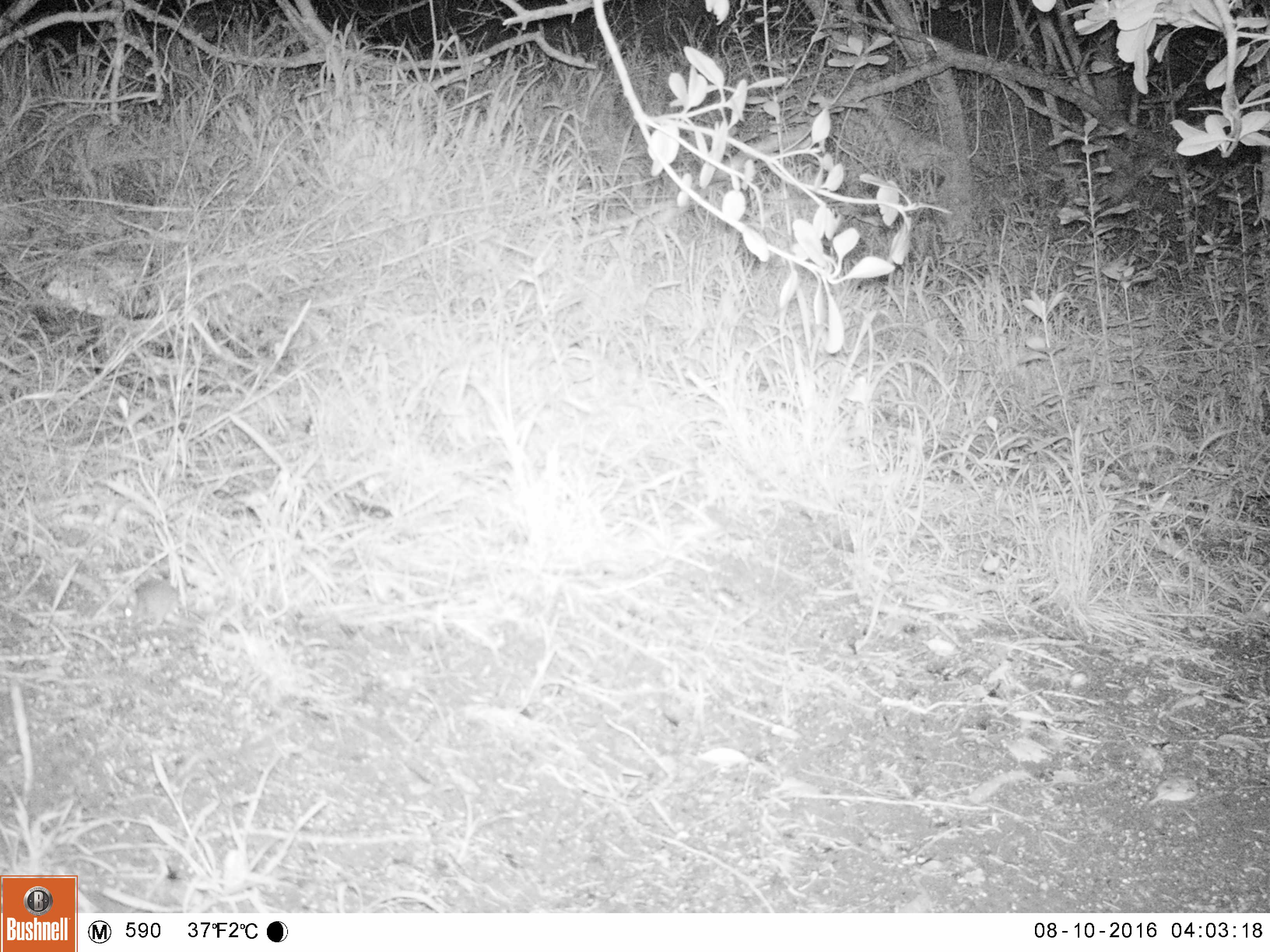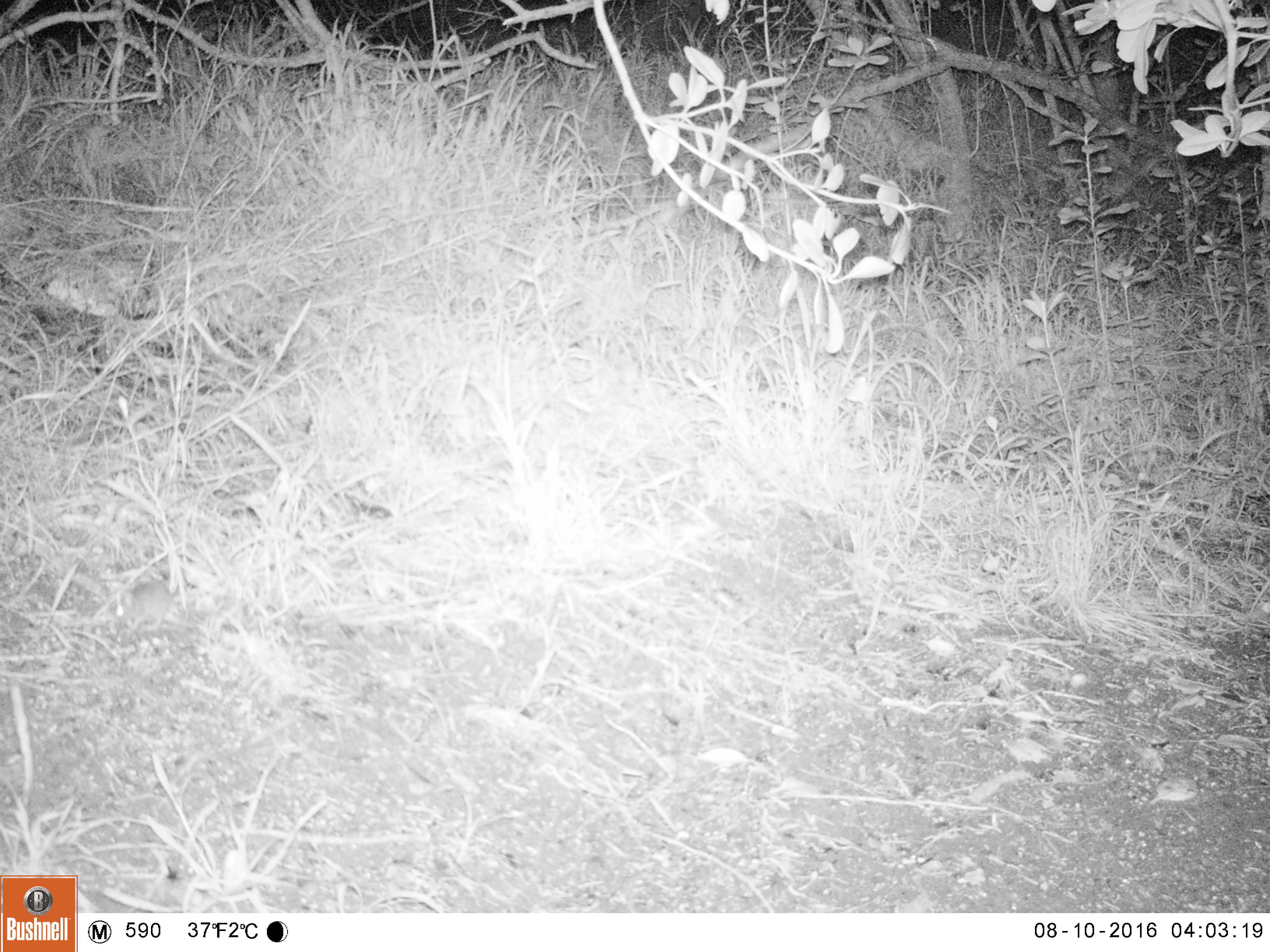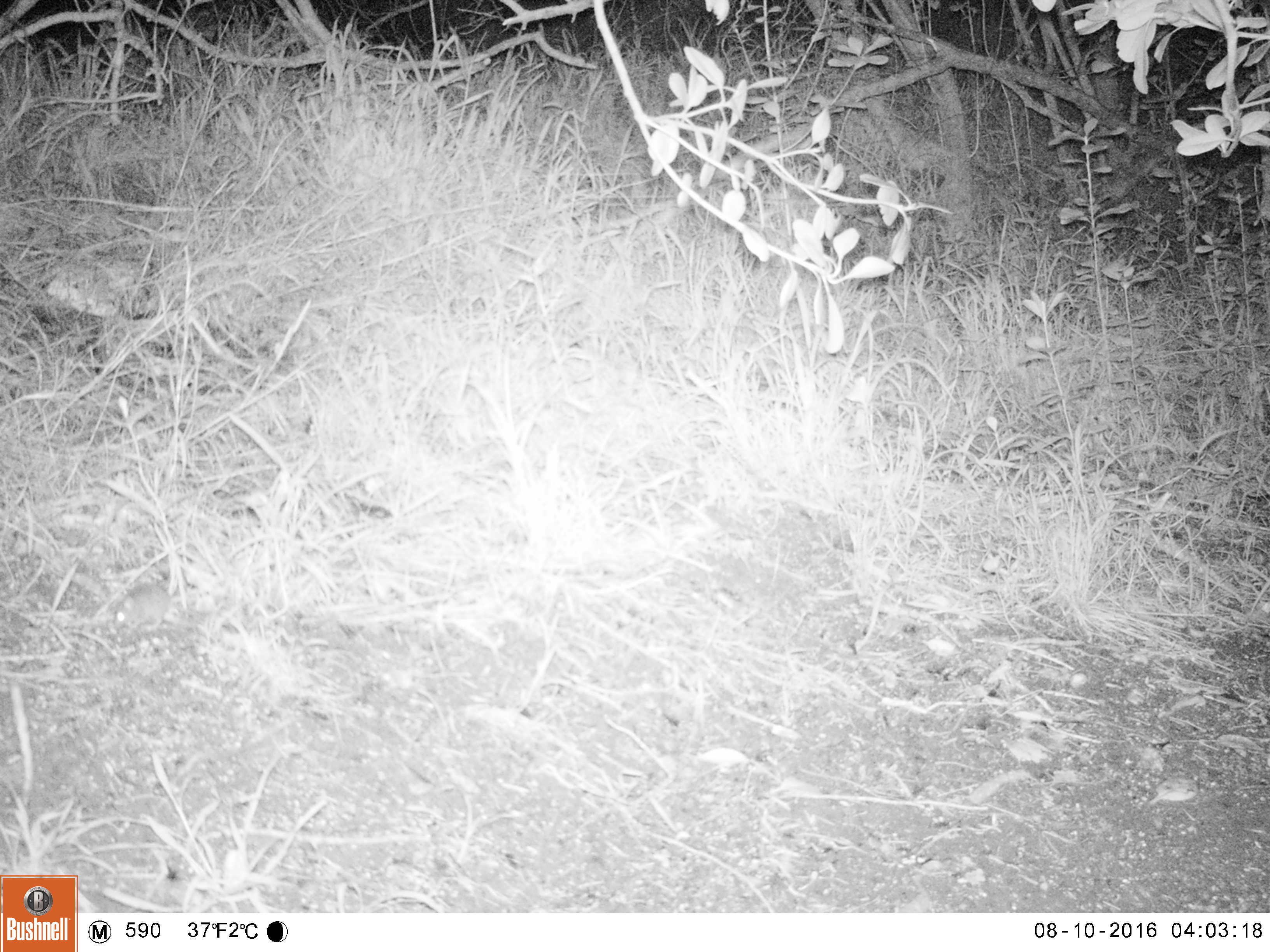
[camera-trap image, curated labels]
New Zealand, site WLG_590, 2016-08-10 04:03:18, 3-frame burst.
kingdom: Animalia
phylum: Chordata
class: Mammalia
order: Rodentia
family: Muridae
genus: Mus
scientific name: Mus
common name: mouse